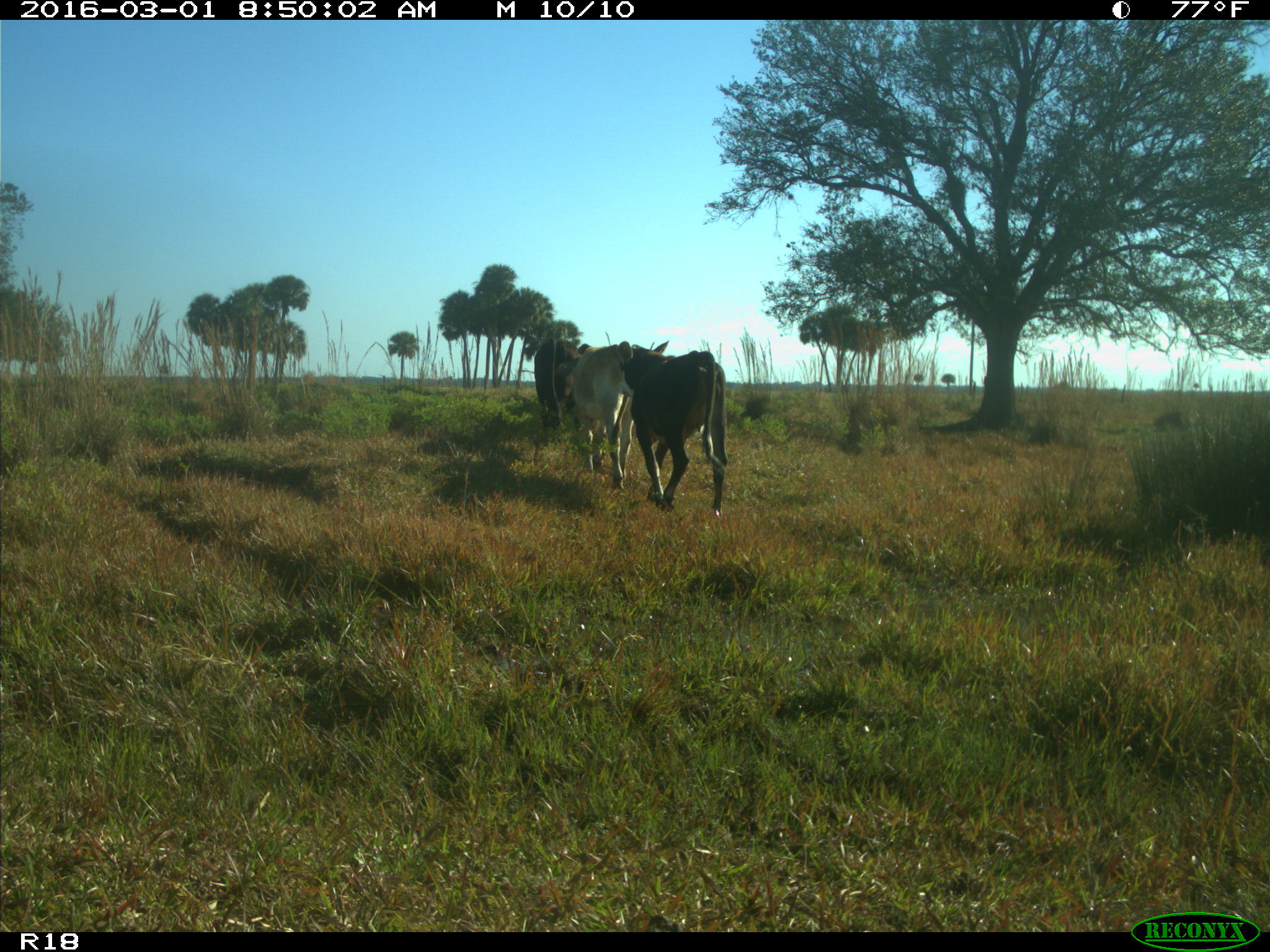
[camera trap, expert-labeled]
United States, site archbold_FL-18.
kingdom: Animalia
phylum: Chordata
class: Mammalia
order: Artiodactyla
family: Bovidae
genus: Bos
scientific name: Bos taurus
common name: domestic cow